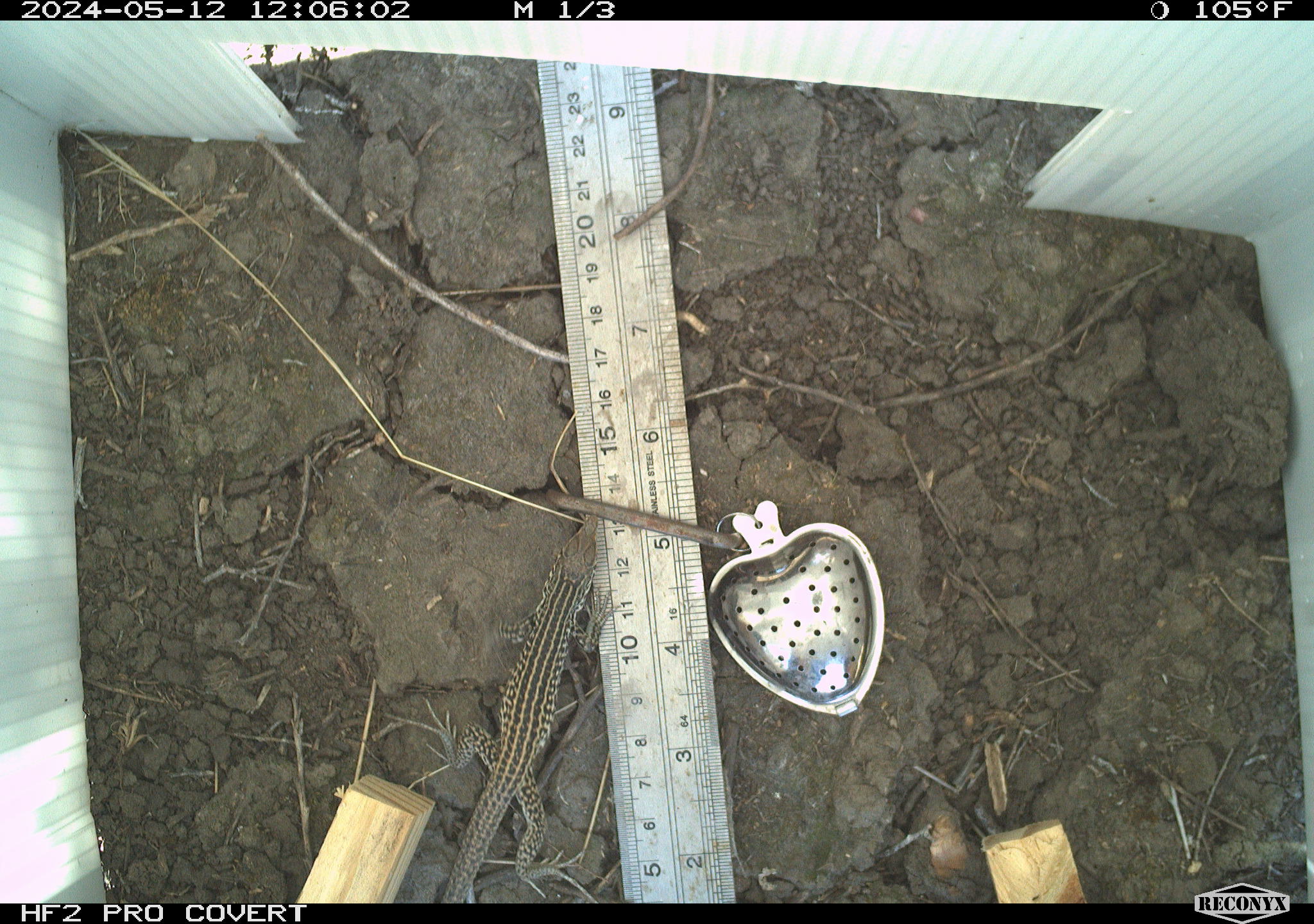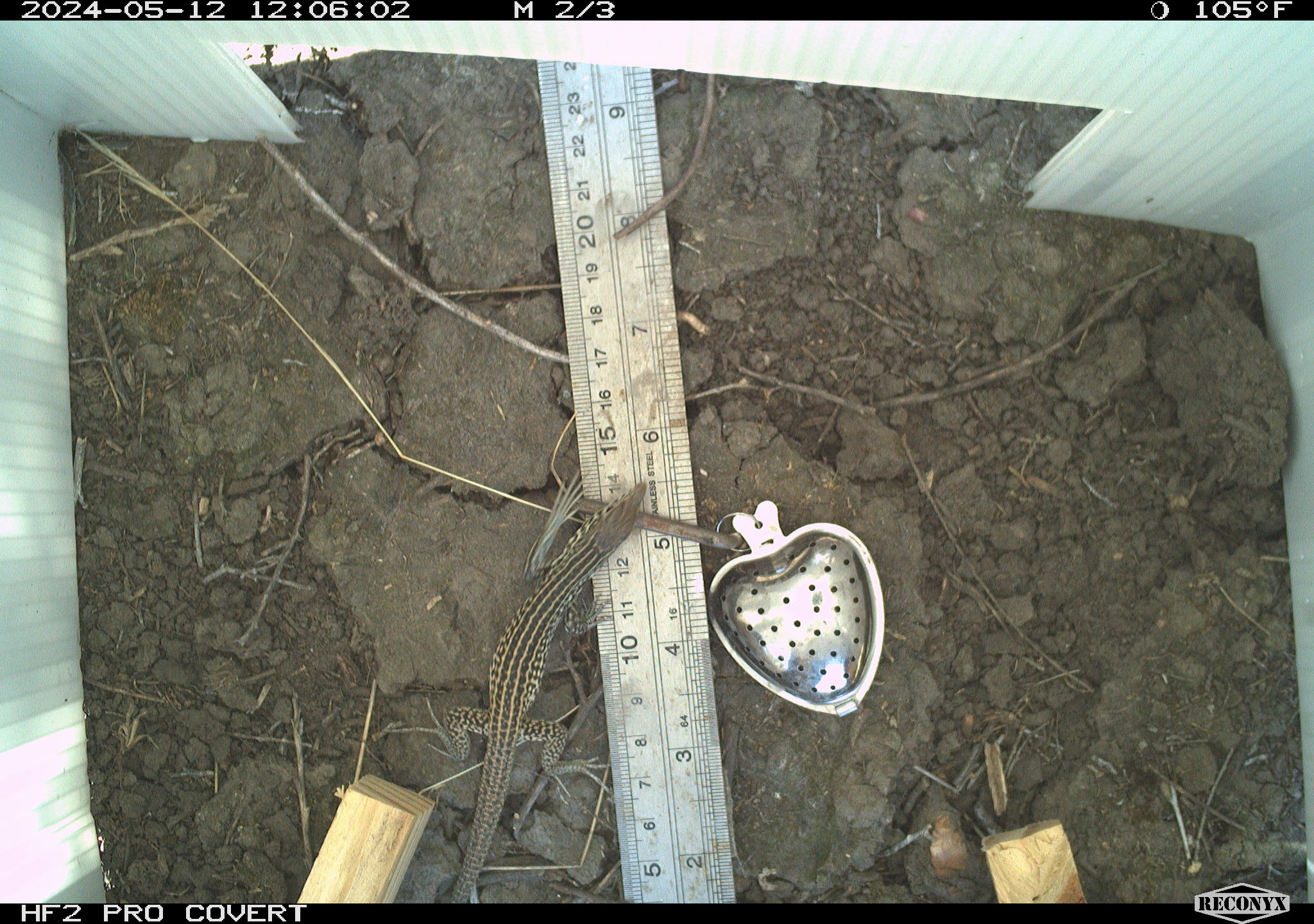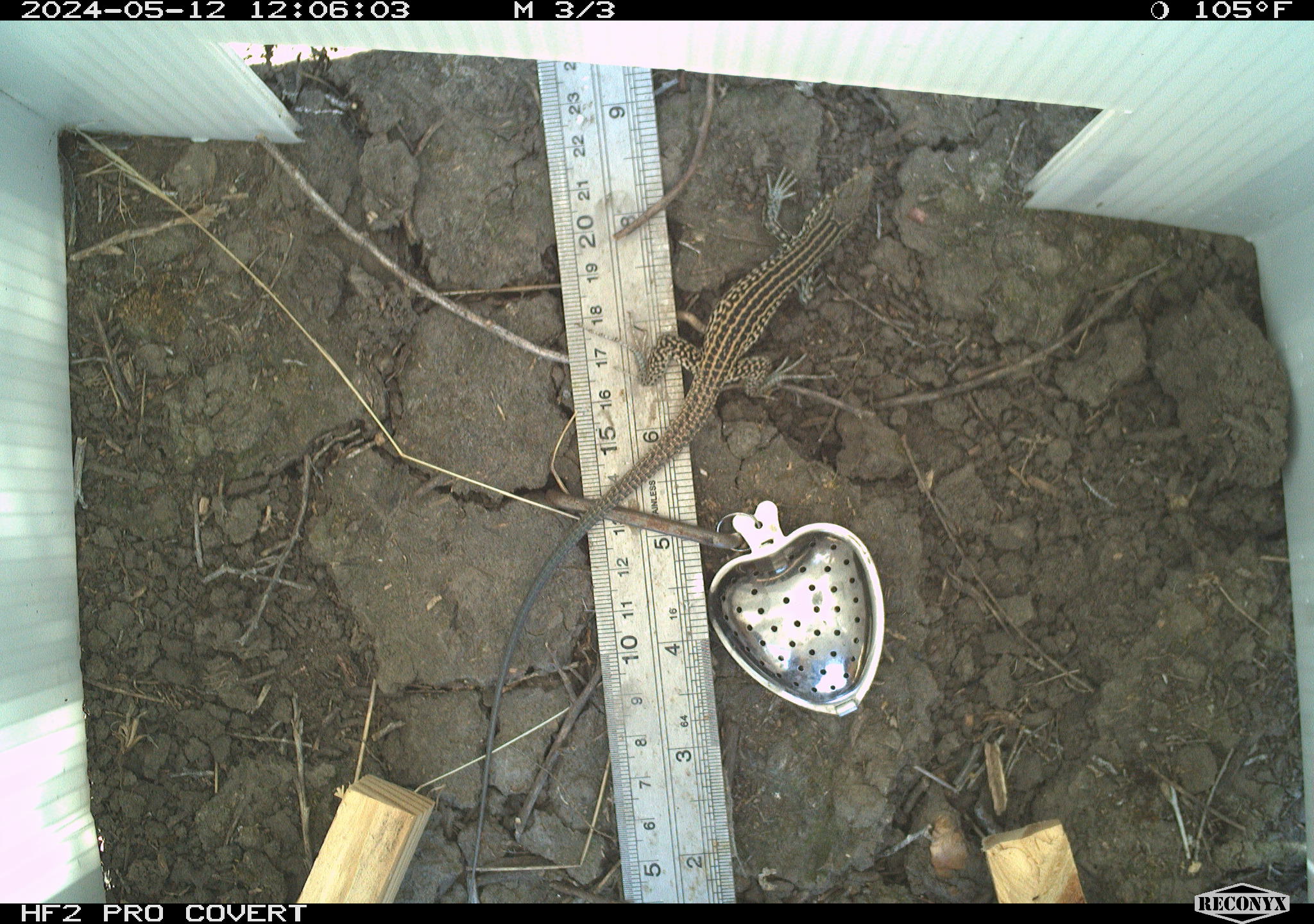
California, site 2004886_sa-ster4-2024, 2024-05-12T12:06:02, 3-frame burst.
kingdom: Animalia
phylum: Chordata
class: Reptilia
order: Squamata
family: Teiidae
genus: Aspidoscelis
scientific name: Aspidoscelis tigris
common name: western whiptail